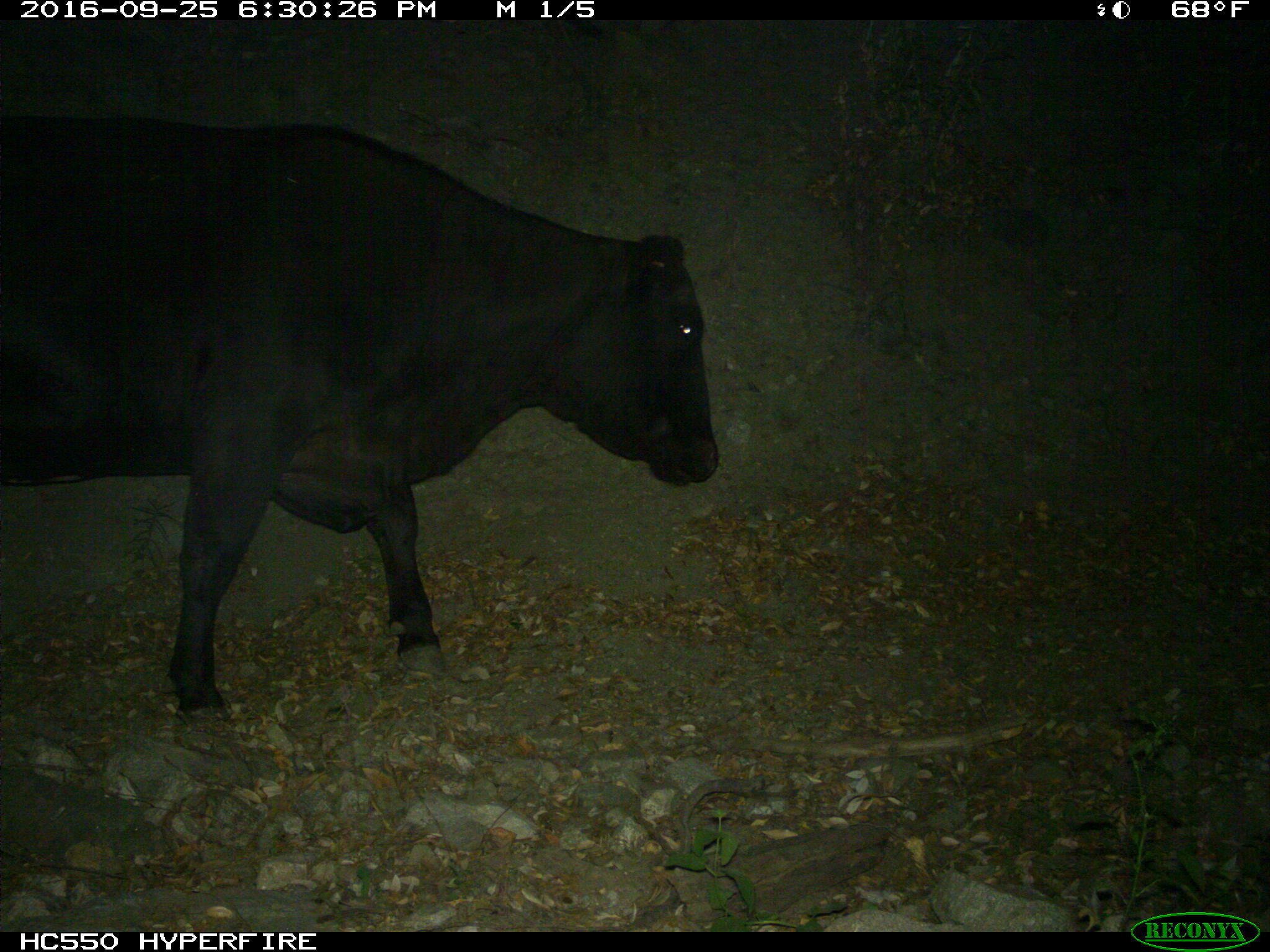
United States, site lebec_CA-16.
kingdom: Animalia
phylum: Chordata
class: Mammalia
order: Artiodactyla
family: Bovidae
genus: Bos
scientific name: Bos taurus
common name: domestic cow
Bos taurus (domestic cow).